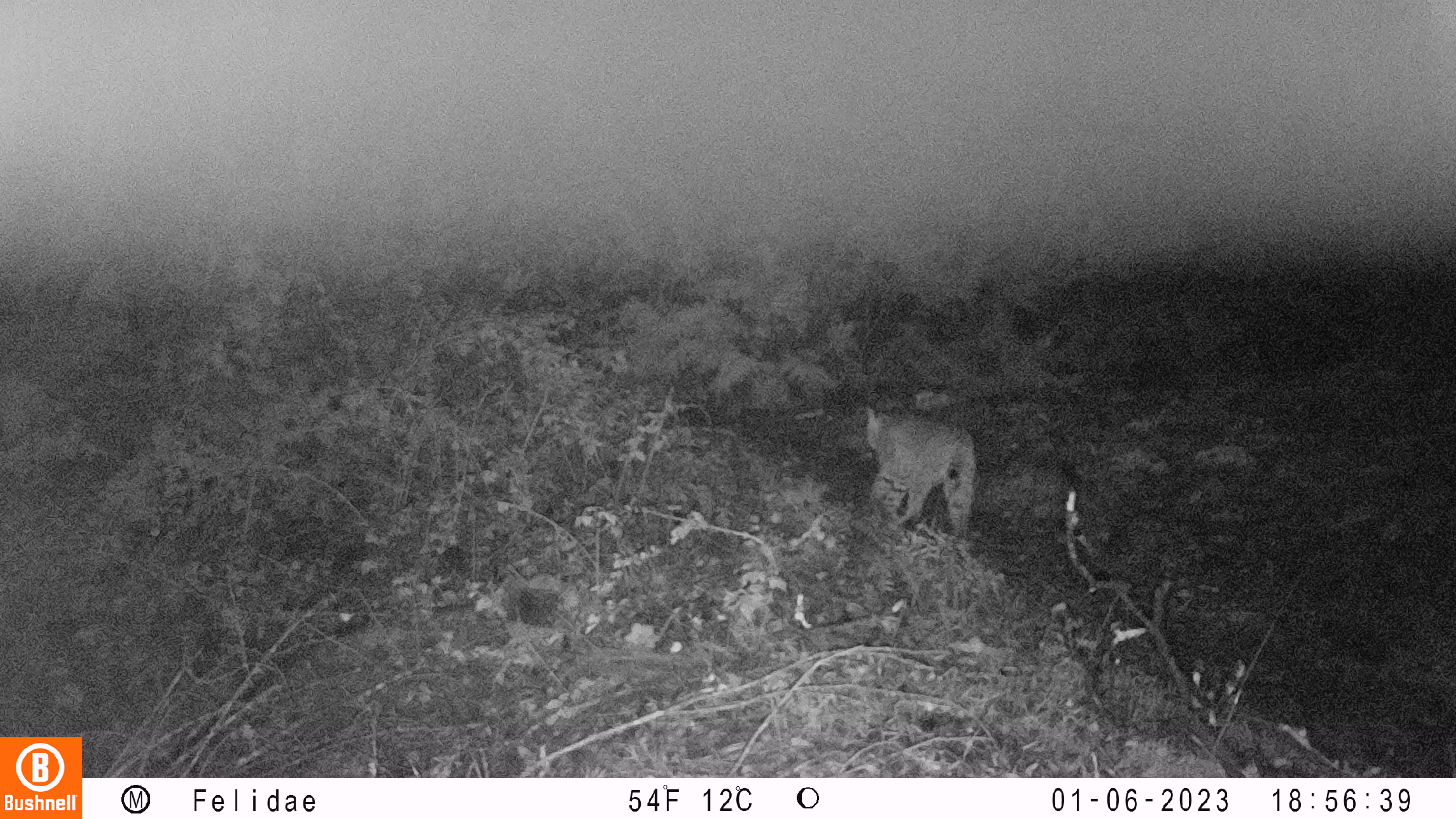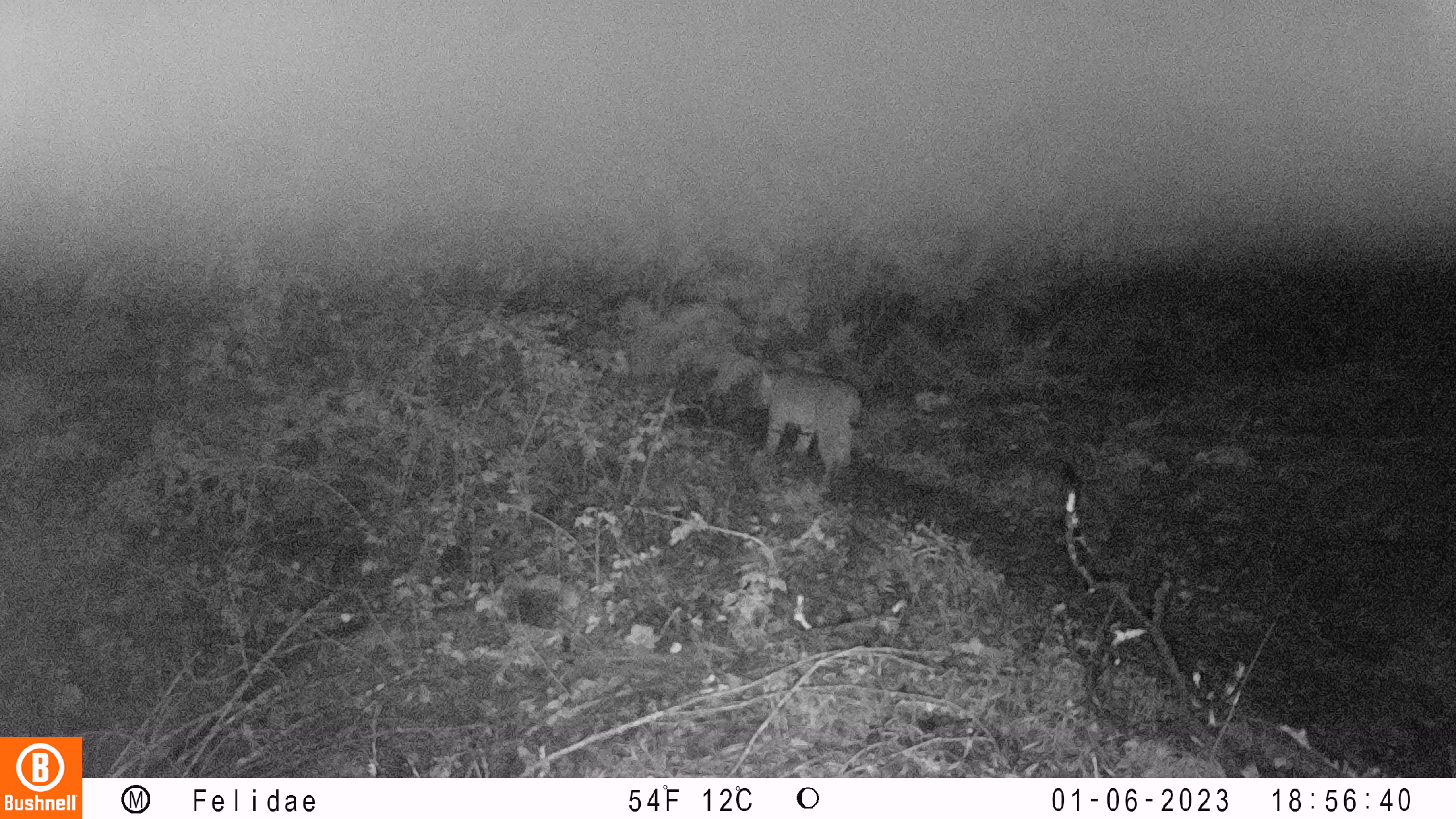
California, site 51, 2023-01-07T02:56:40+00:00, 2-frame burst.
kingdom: Animalia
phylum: Chordata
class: Mammalia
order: Carnivora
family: Felidae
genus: Lynx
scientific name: Lynx rufus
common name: bobcat